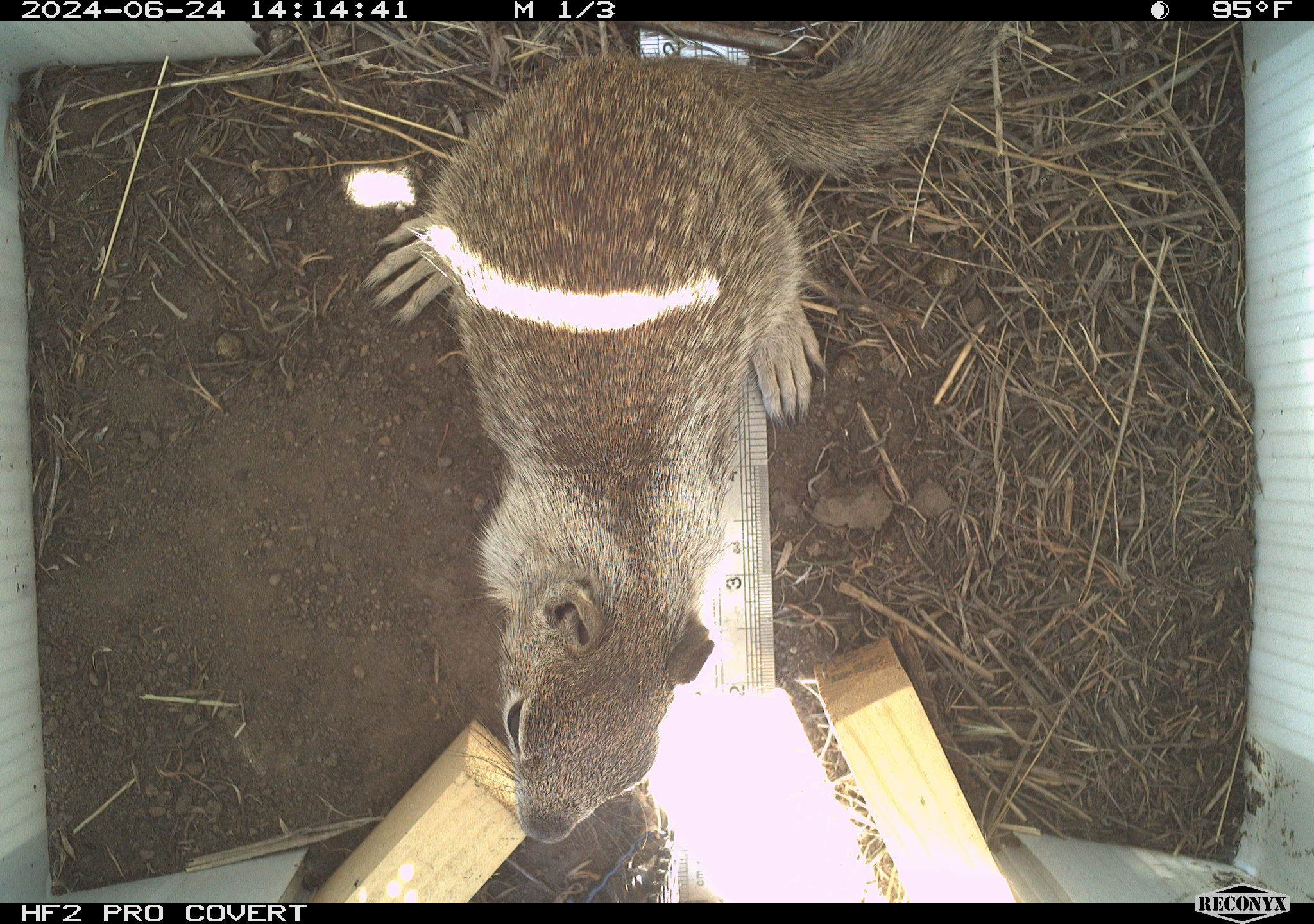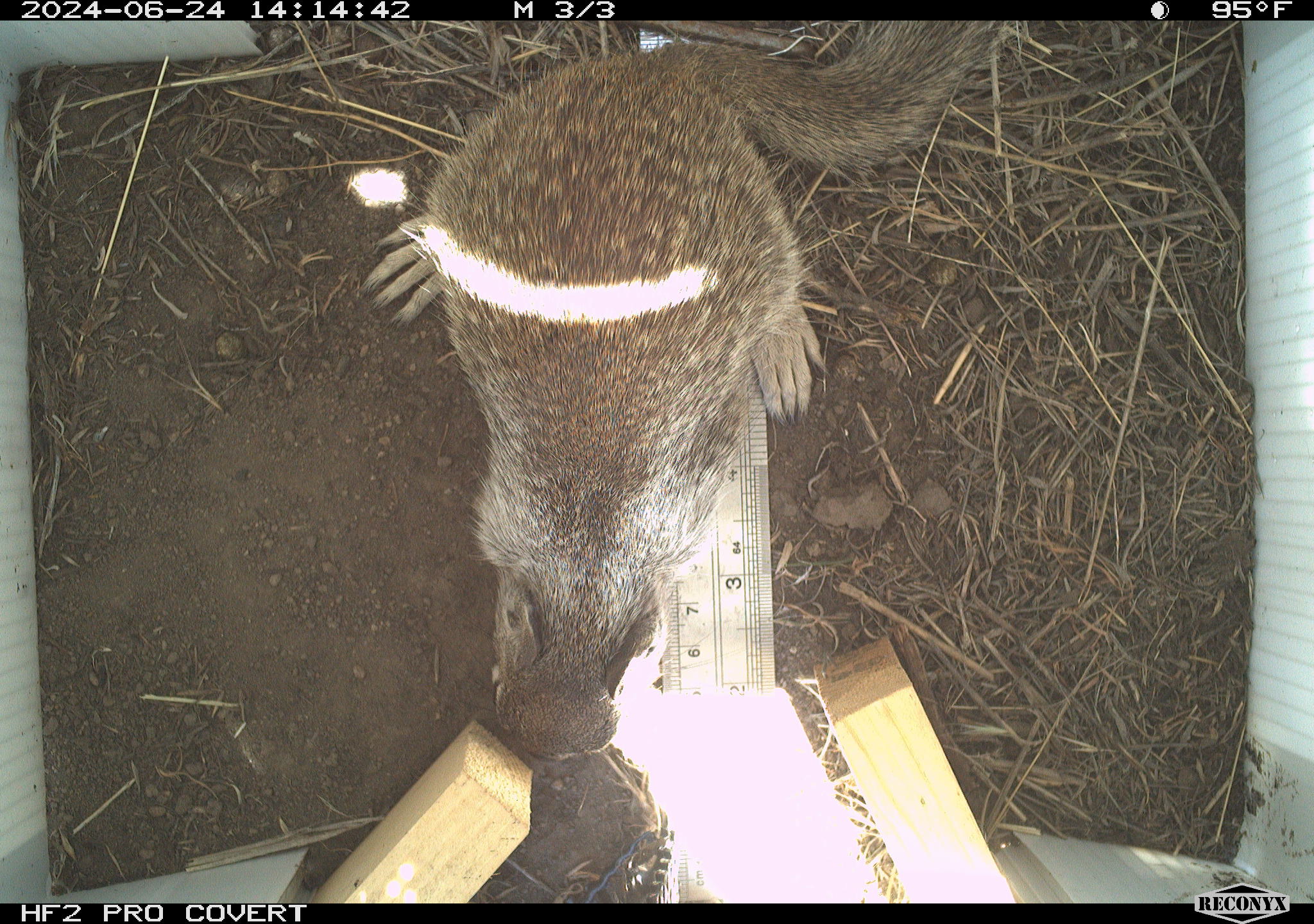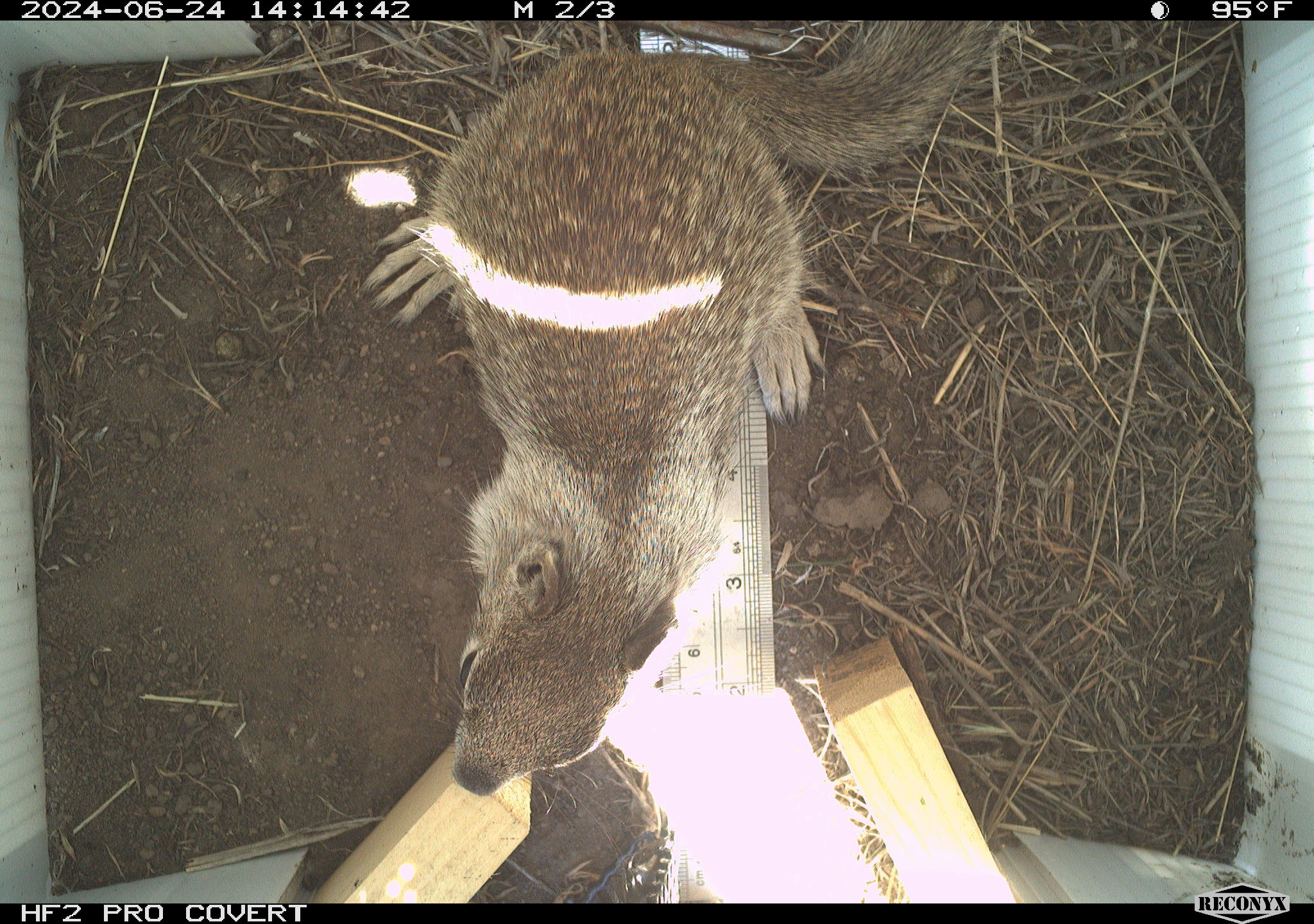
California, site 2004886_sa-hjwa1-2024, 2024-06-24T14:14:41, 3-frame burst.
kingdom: Animalia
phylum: Chordata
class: Mammalia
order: Rodentia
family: Sciuridae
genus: Otospermophilus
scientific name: Otospermophilus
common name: north american rock squirrels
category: otospermophilus species